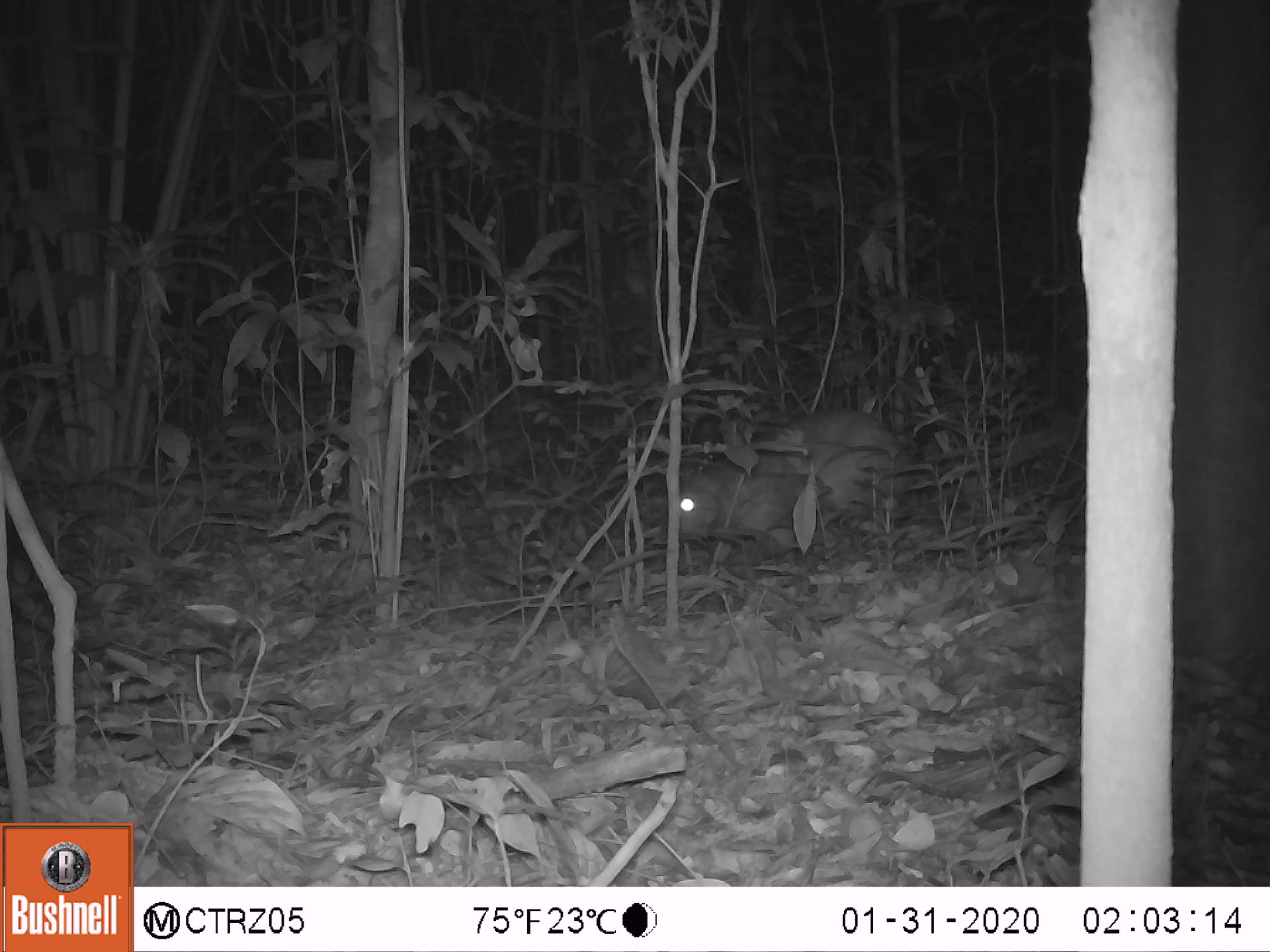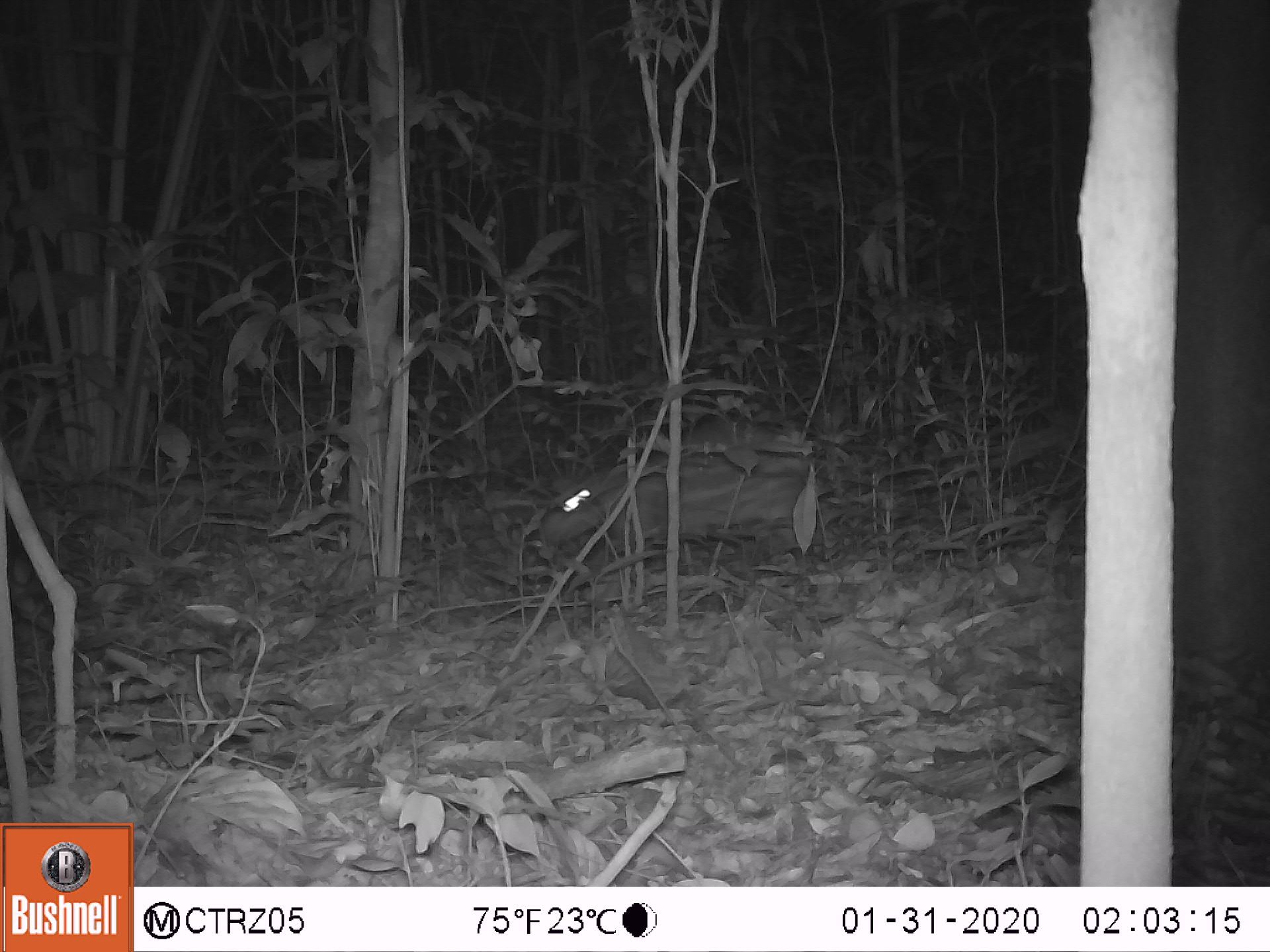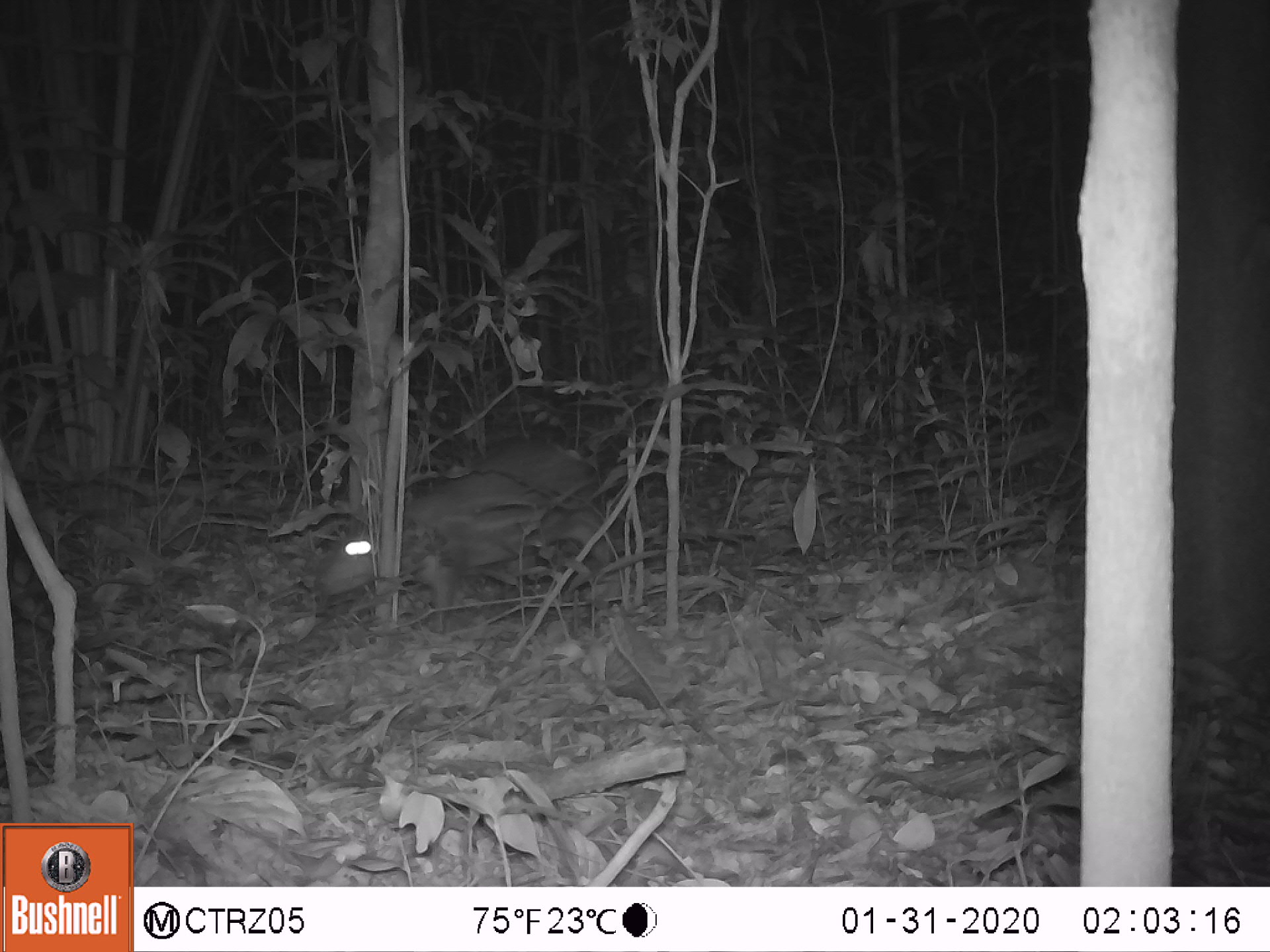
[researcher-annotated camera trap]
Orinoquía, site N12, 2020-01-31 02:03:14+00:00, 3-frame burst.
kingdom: Animalia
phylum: Chordata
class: Mammalia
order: Rodentia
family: Cuniculidae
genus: Cuniculus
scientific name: Cuniculus paca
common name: spotted paca